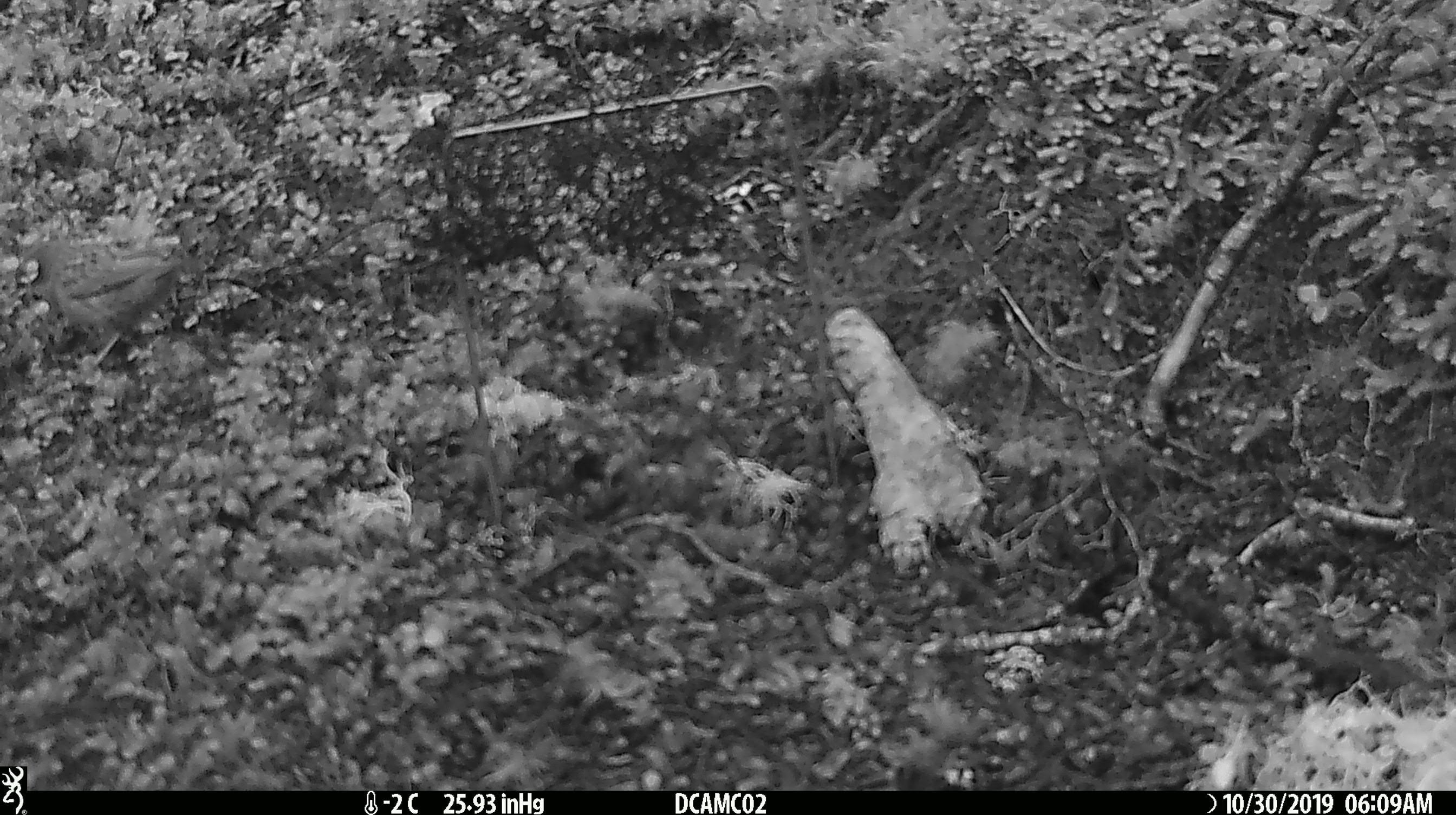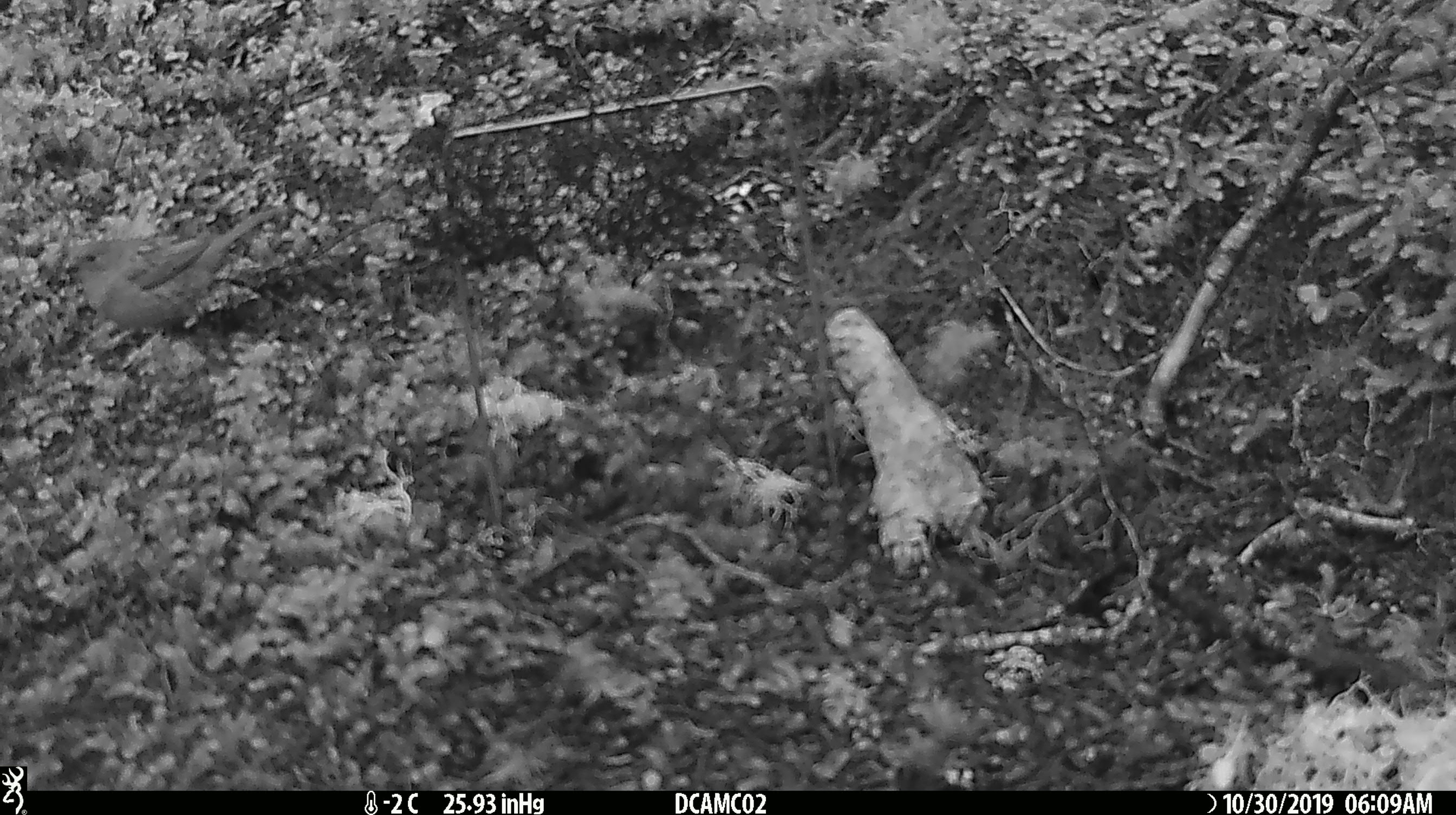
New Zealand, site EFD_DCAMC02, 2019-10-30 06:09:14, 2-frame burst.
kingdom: Animalia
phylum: Chordata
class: Aves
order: Passeriformes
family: Prunellidae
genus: Prunella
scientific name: Prunella modularis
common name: dunnock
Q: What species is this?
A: Dunnock (Prunella modularis).